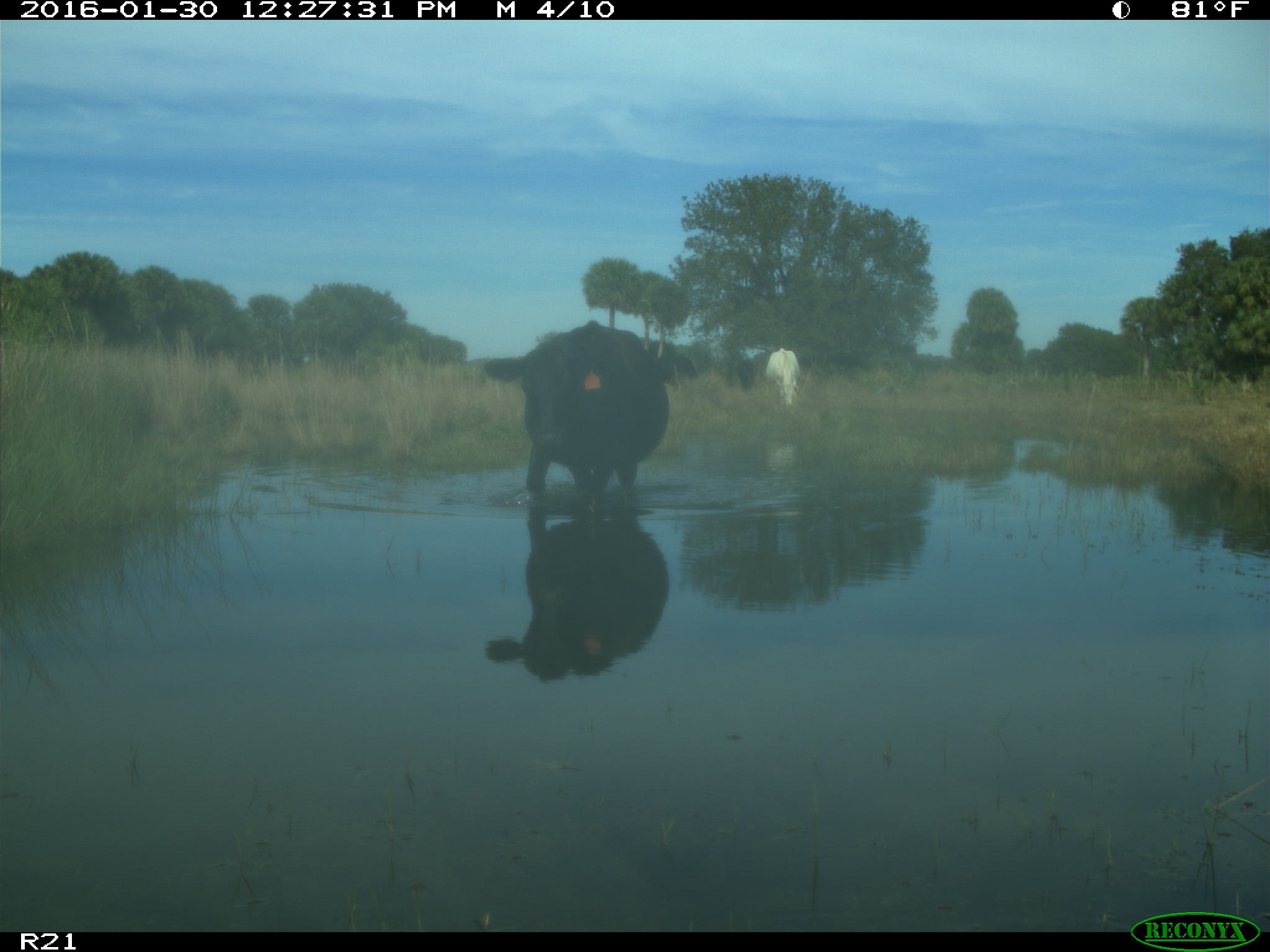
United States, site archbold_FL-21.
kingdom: Animalia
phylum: Chordata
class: Mammalia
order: Artiodactyla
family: Bovidae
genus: Bos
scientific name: Bos taurus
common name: domestic cow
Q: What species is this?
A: Bos taurus (domestic cow).